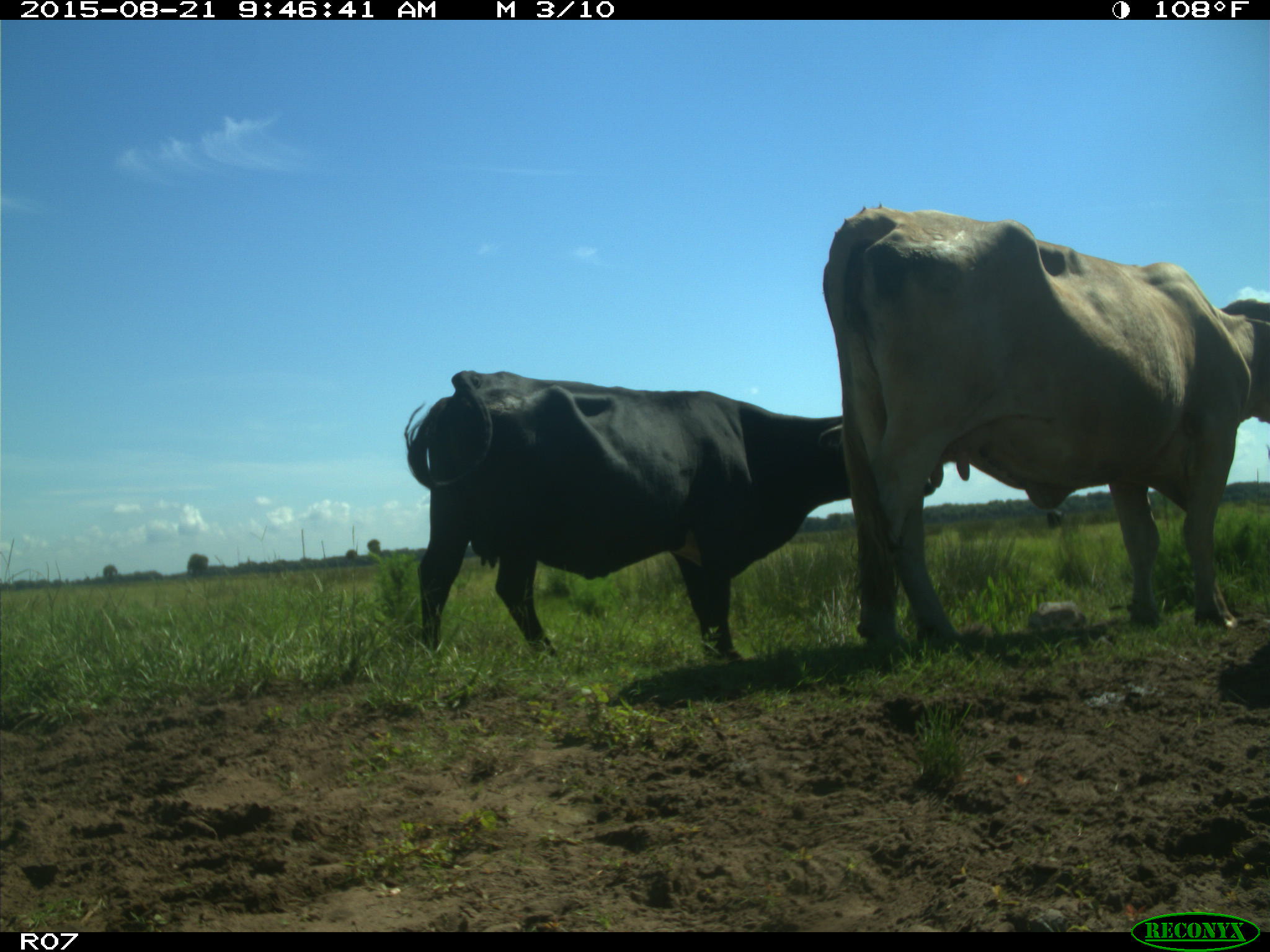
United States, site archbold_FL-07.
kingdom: Animalia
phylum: Chordata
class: Mammalia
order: Artiodactyla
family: Bovidae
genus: Bos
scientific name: Bos taurus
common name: domestic cow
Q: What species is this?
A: Bos taurus (domestic cow).